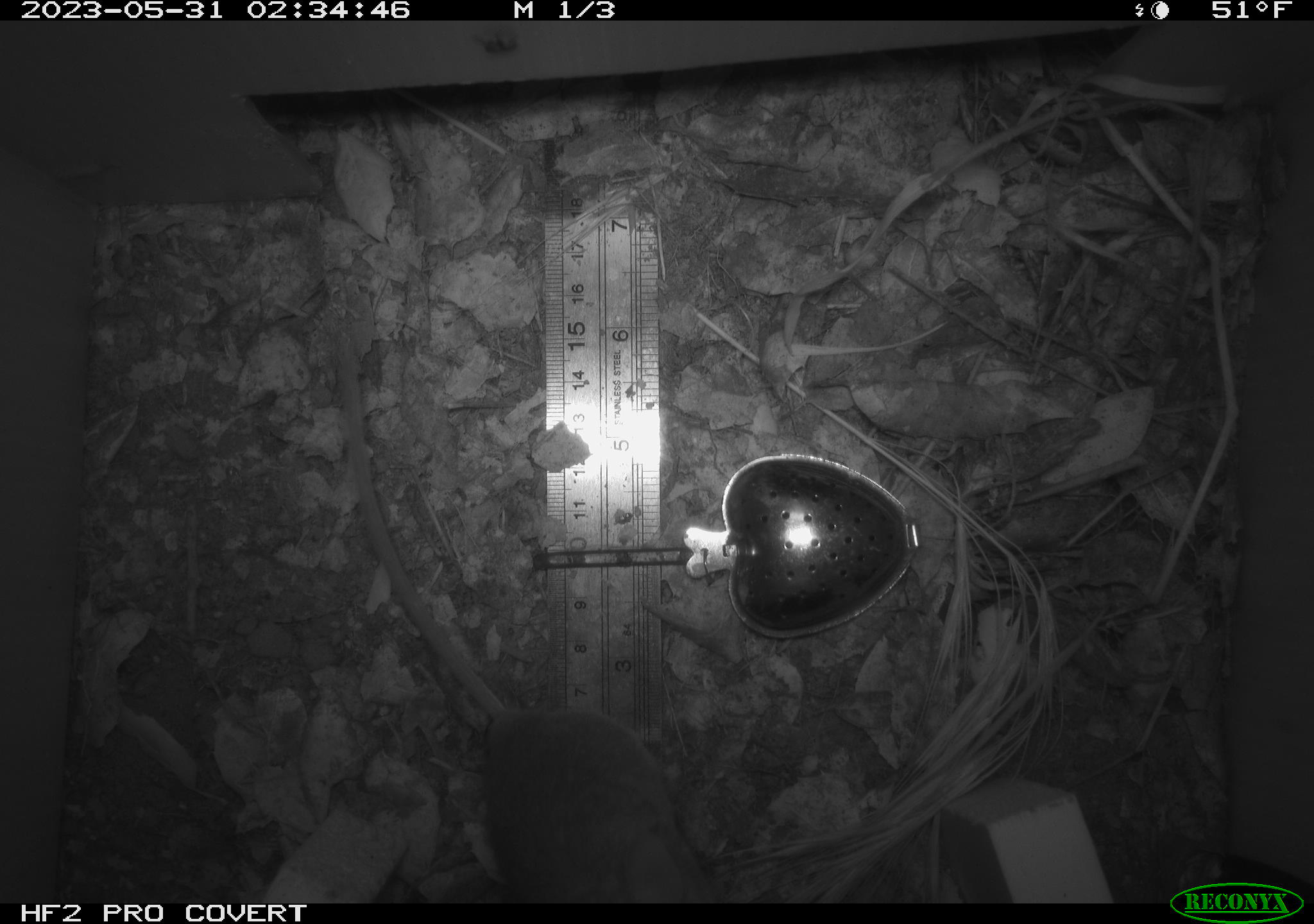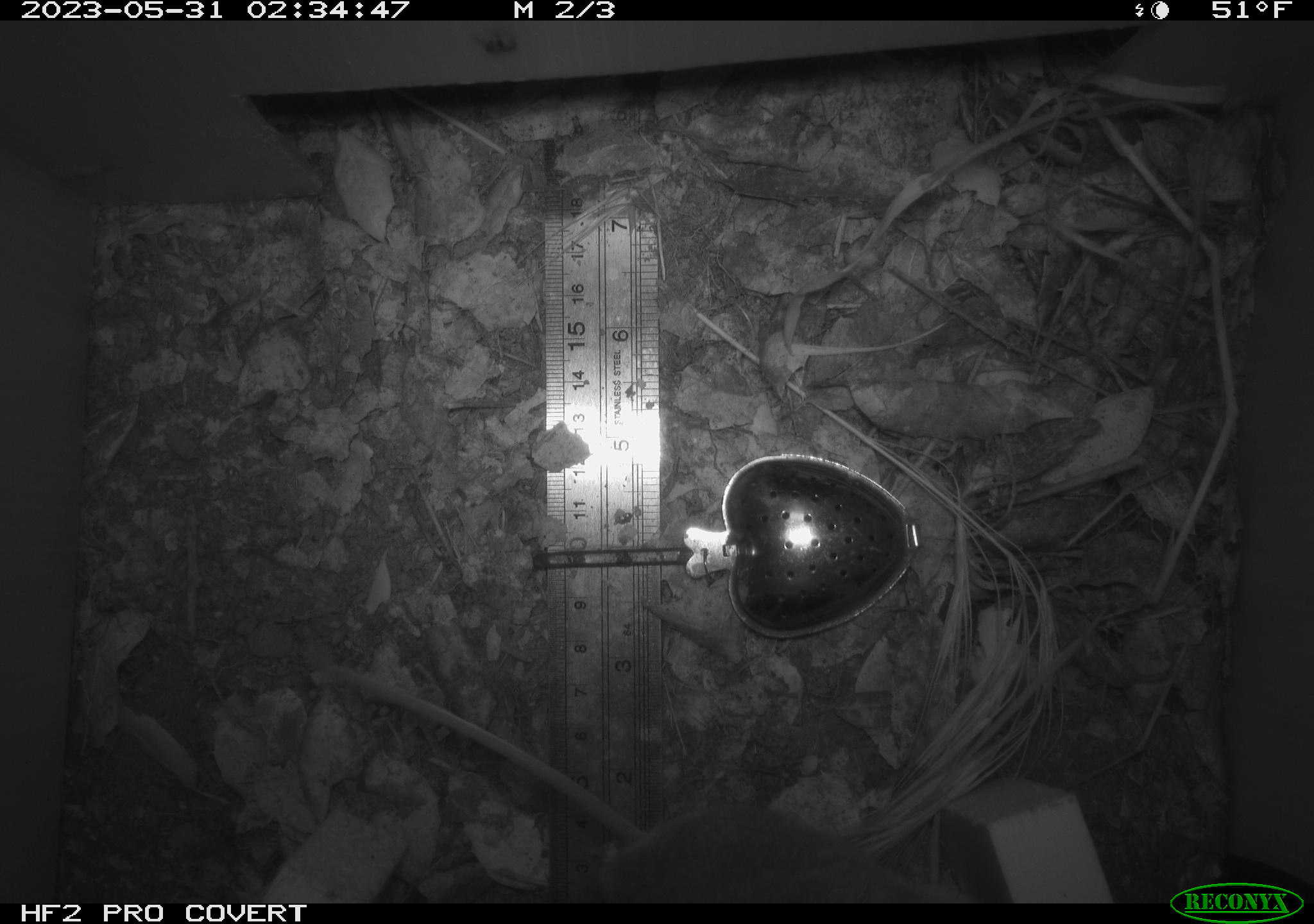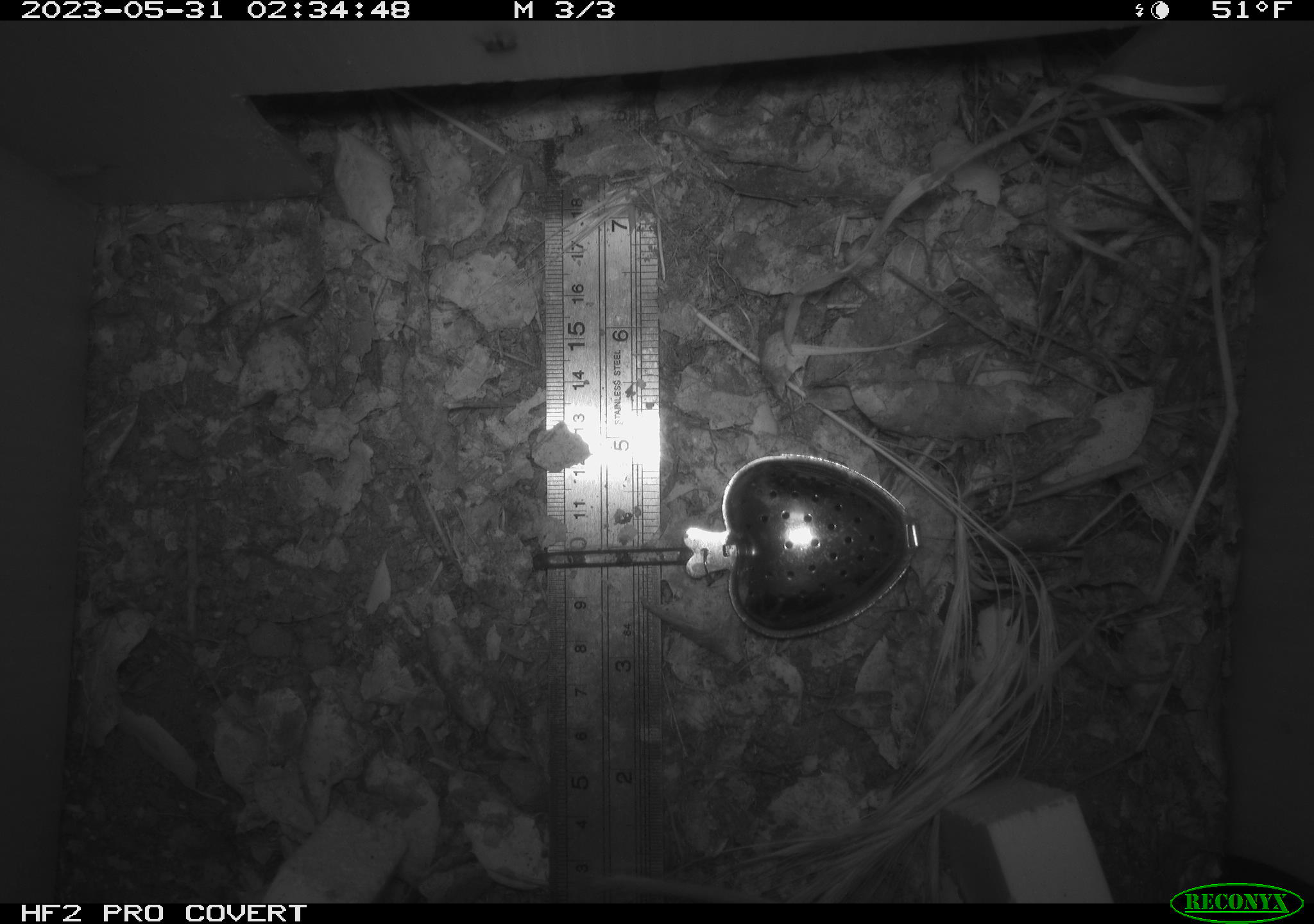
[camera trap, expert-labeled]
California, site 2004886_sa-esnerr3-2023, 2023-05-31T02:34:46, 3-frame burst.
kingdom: Animalia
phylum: Chordata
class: Mammalia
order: Rodentia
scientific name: Rodentia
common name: mouse species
Mouse species (Rodentia).